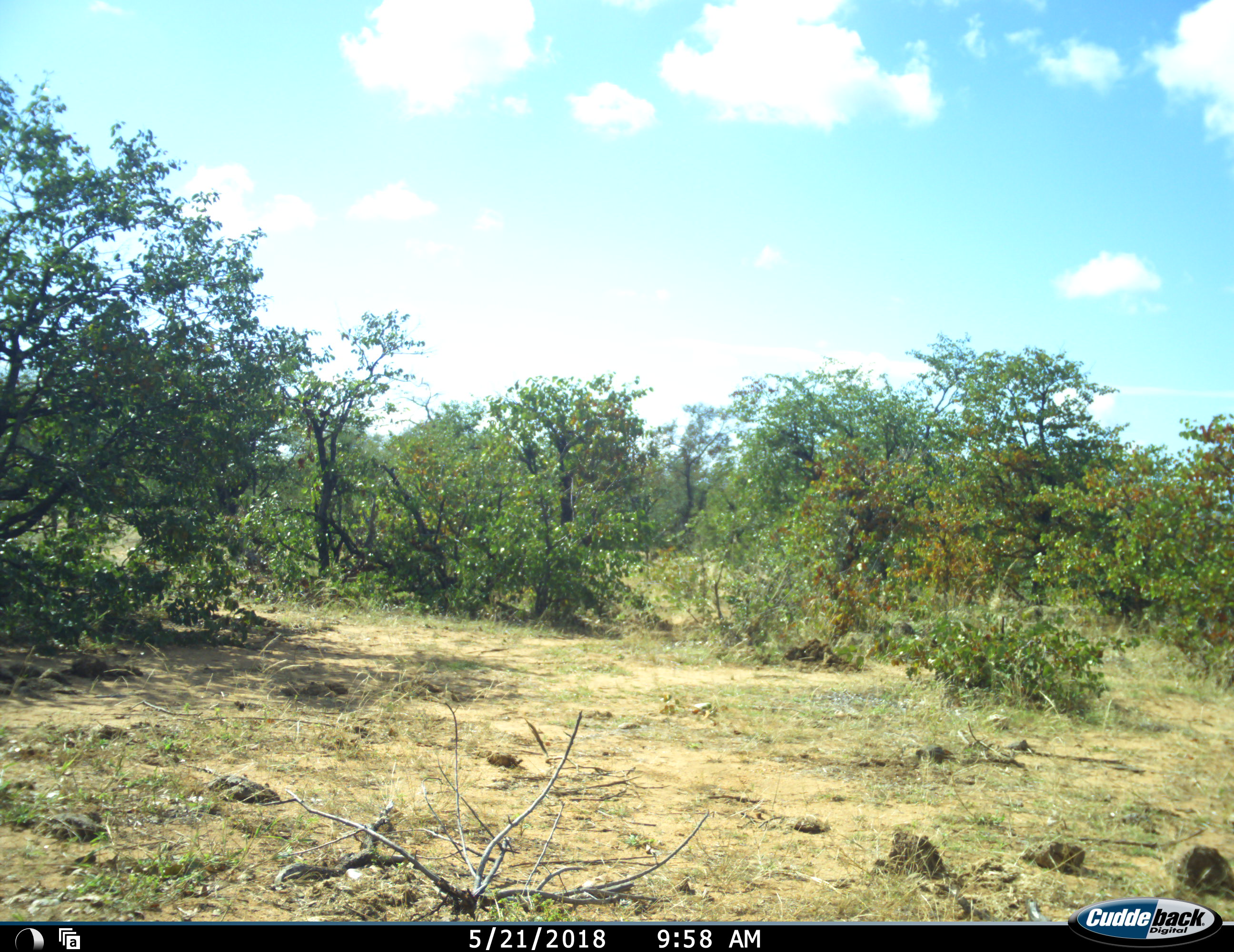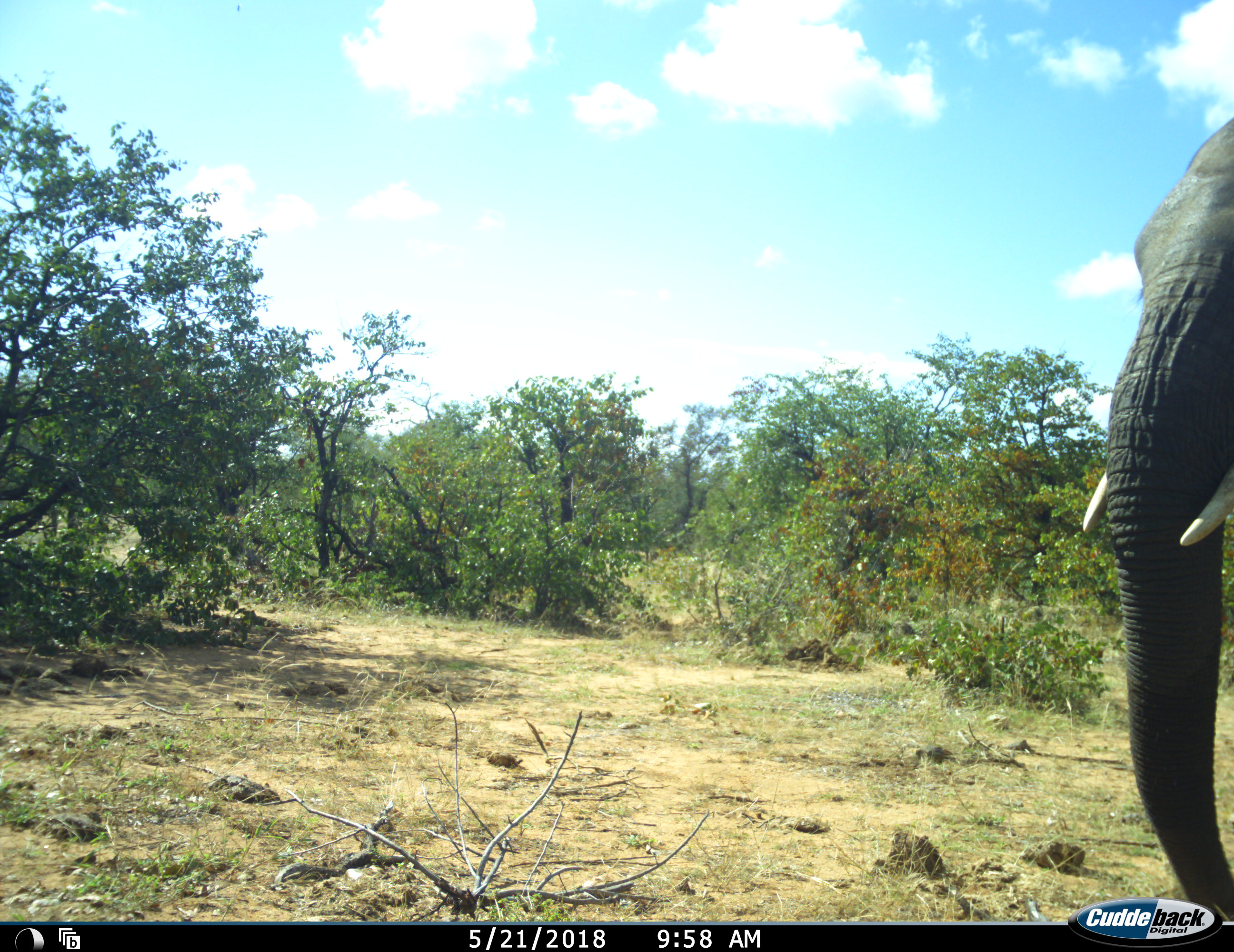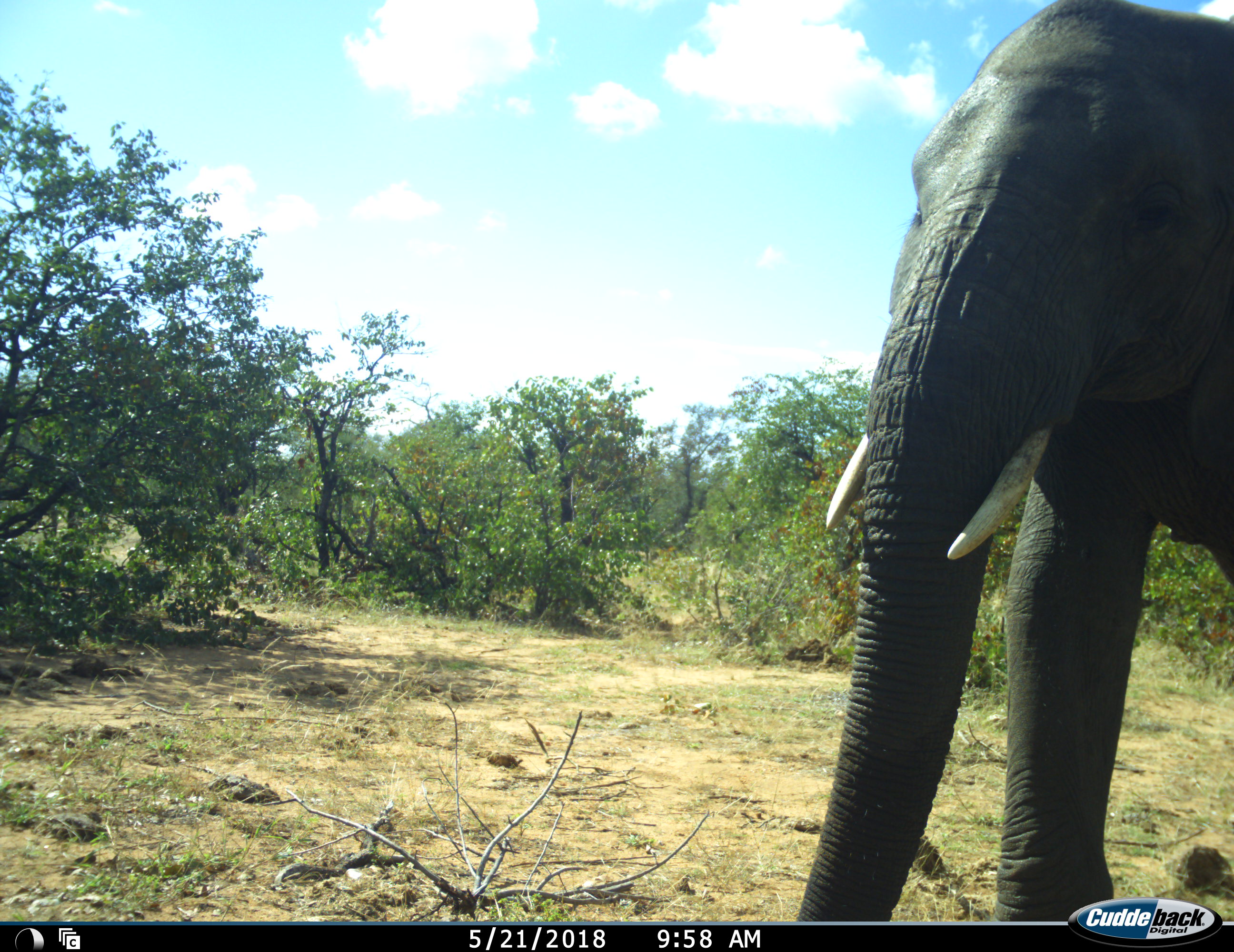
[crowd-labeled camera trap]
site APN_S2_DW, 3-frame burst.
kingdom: Animalia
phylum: Chordata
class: Mammalia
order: Proboscidea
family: Elephantidae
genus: Loxodonta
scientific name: Loxodonta africana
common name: african bush elephant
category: elephant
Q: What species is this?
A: Elephant (african bush elephant) (Loxodonta africana).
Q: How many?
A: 1.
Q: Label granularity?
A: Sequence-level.